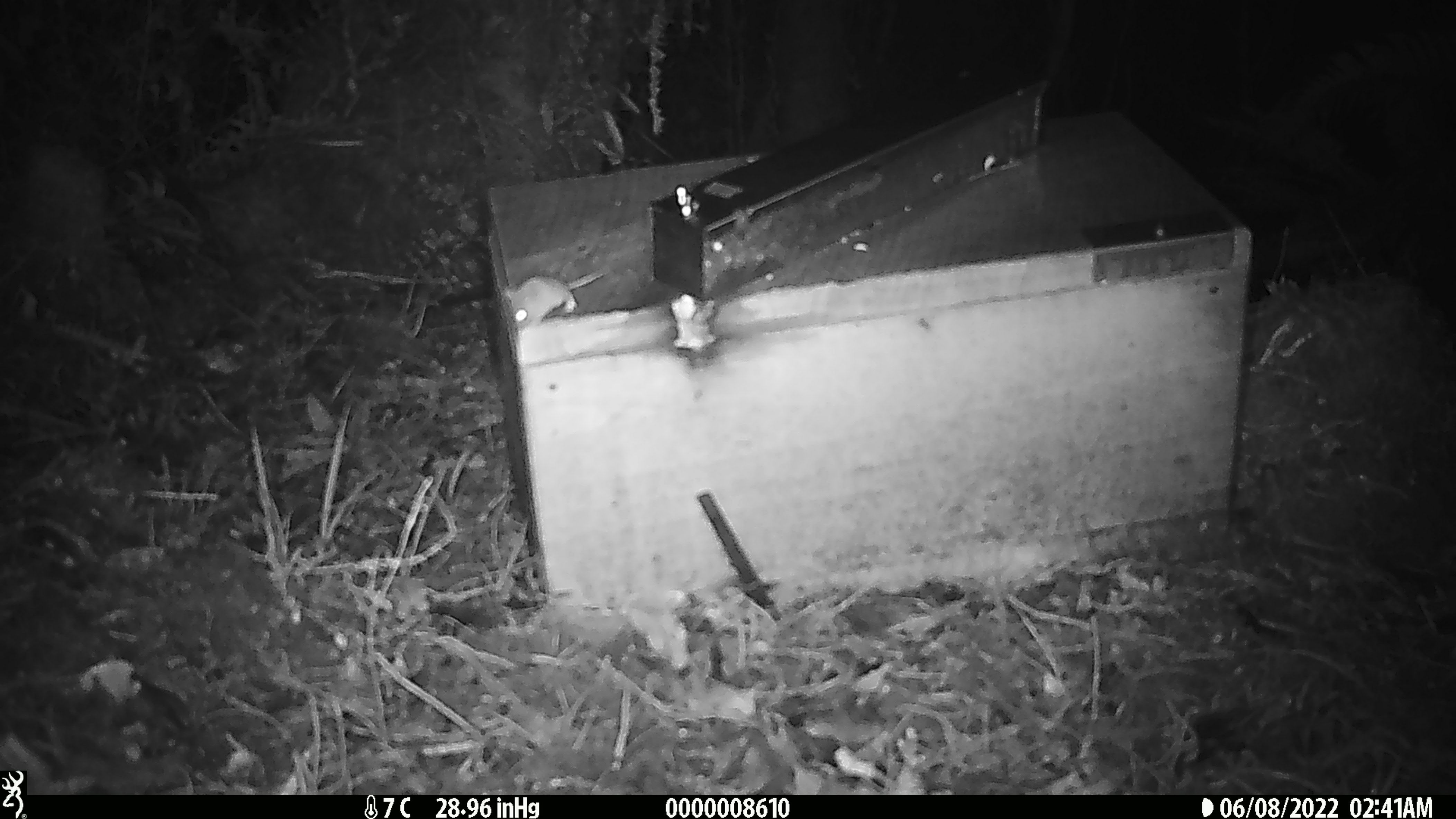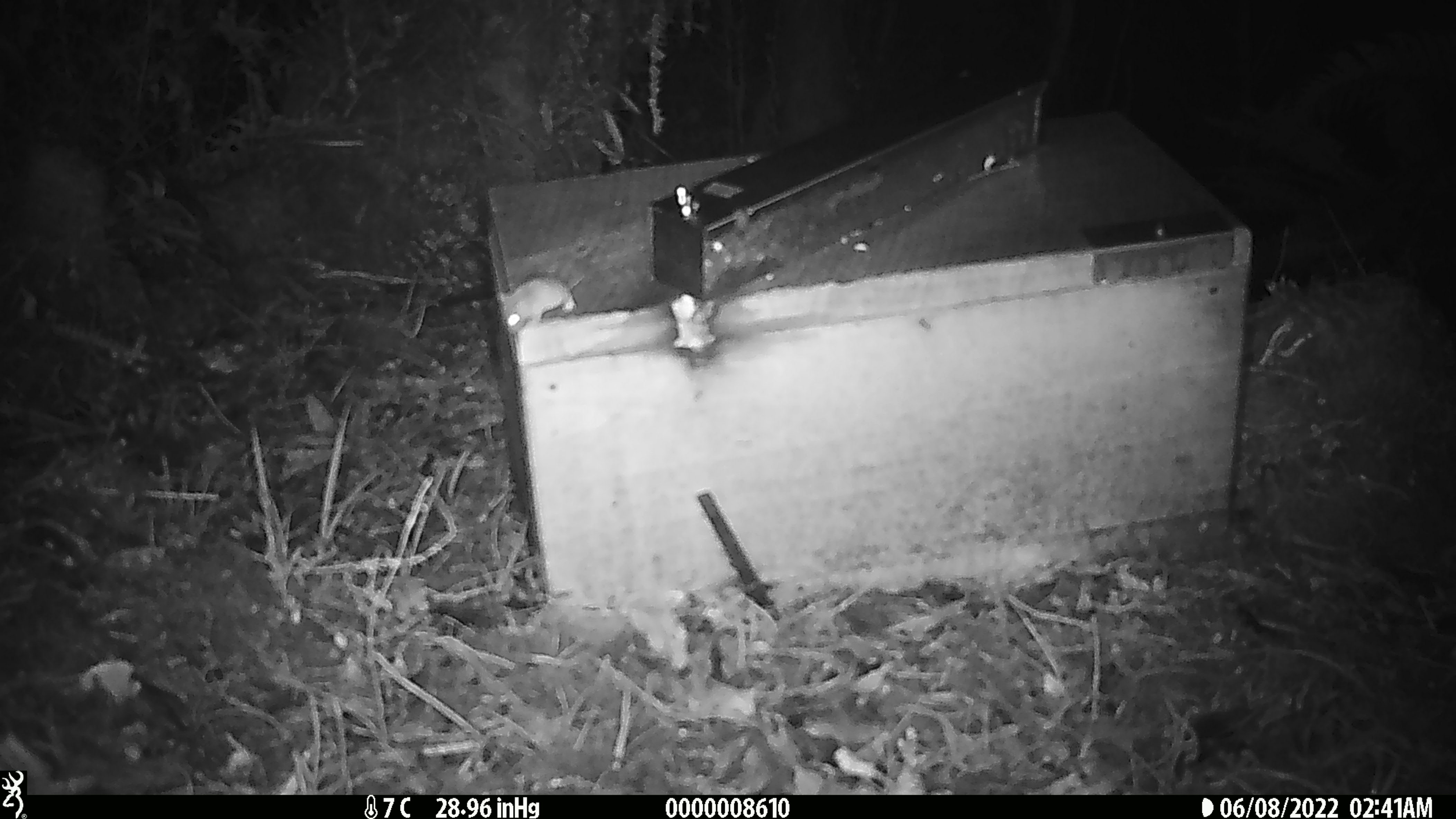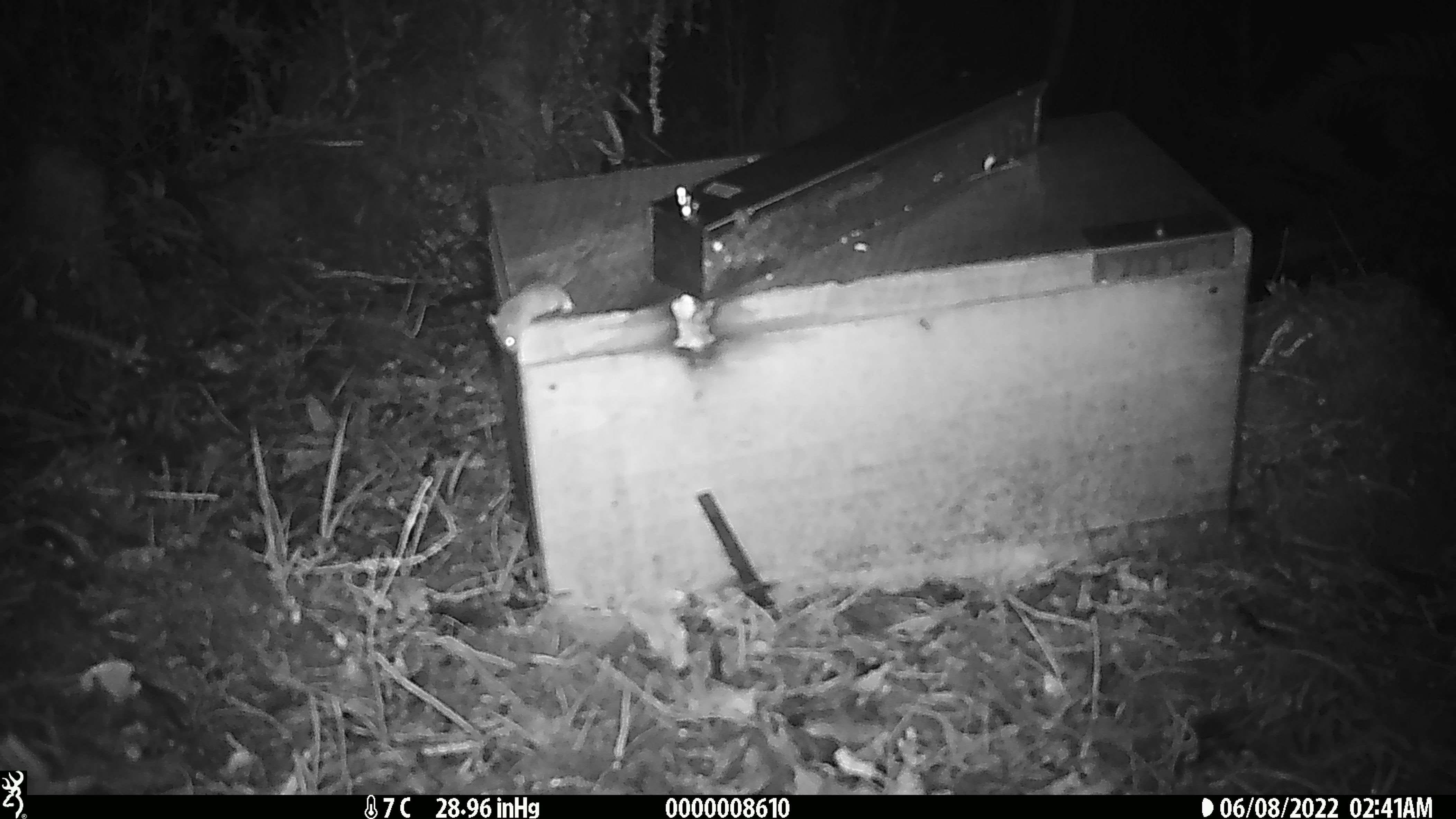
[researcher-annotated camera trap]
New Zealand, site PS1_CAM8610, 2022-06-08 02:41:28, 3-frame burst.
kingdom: Animalia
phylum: Chordata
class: Mammalia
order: Rodentia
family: Muridae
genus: Mus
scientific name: Mus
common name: mouse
Mouse (Mus).